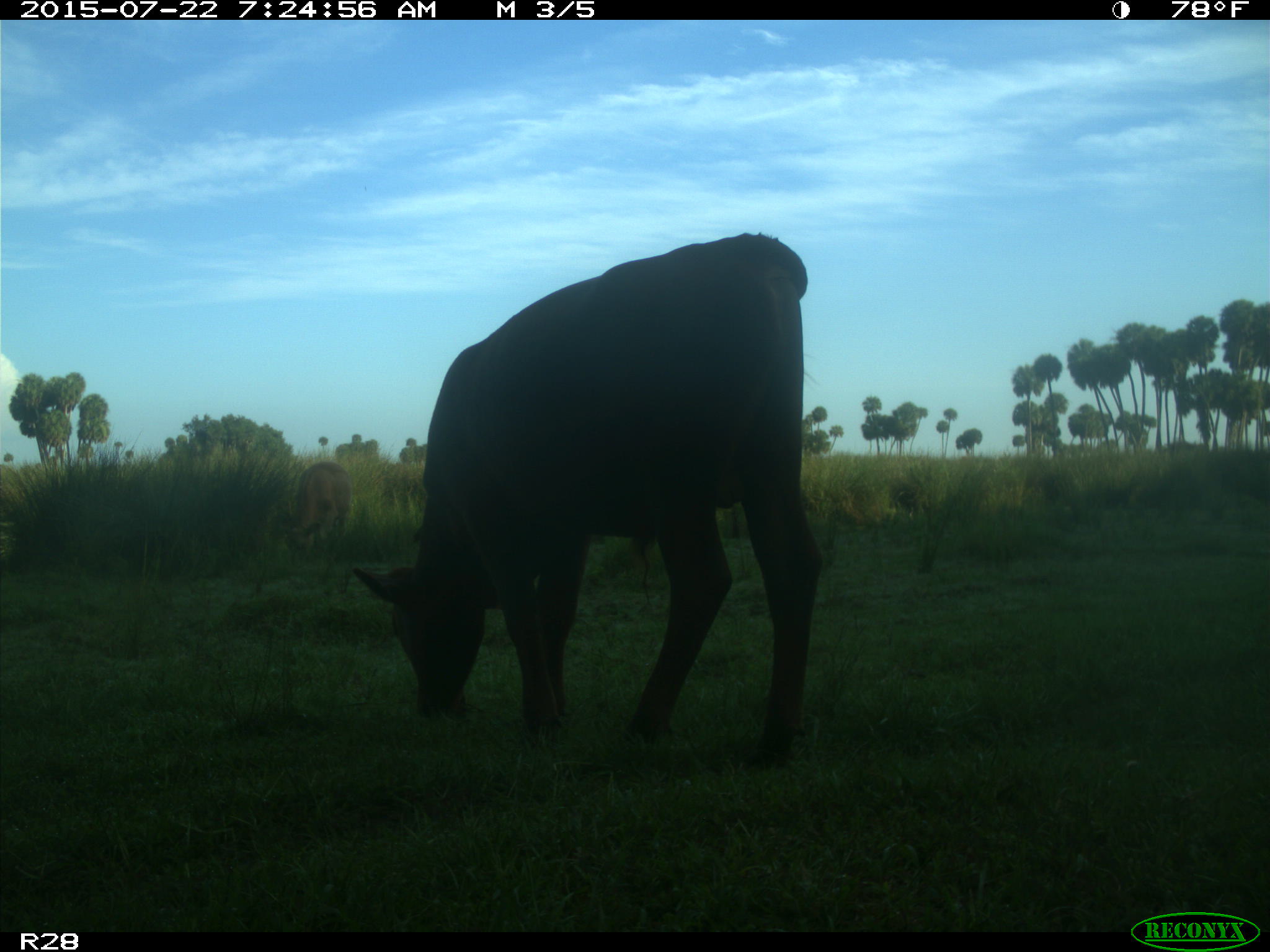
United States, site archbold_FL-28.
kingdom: Animalia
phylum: Chordata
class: Mammalia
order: Artiodactyla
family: Bovidae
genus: Bos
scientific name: Bos taurus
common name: domestic cow